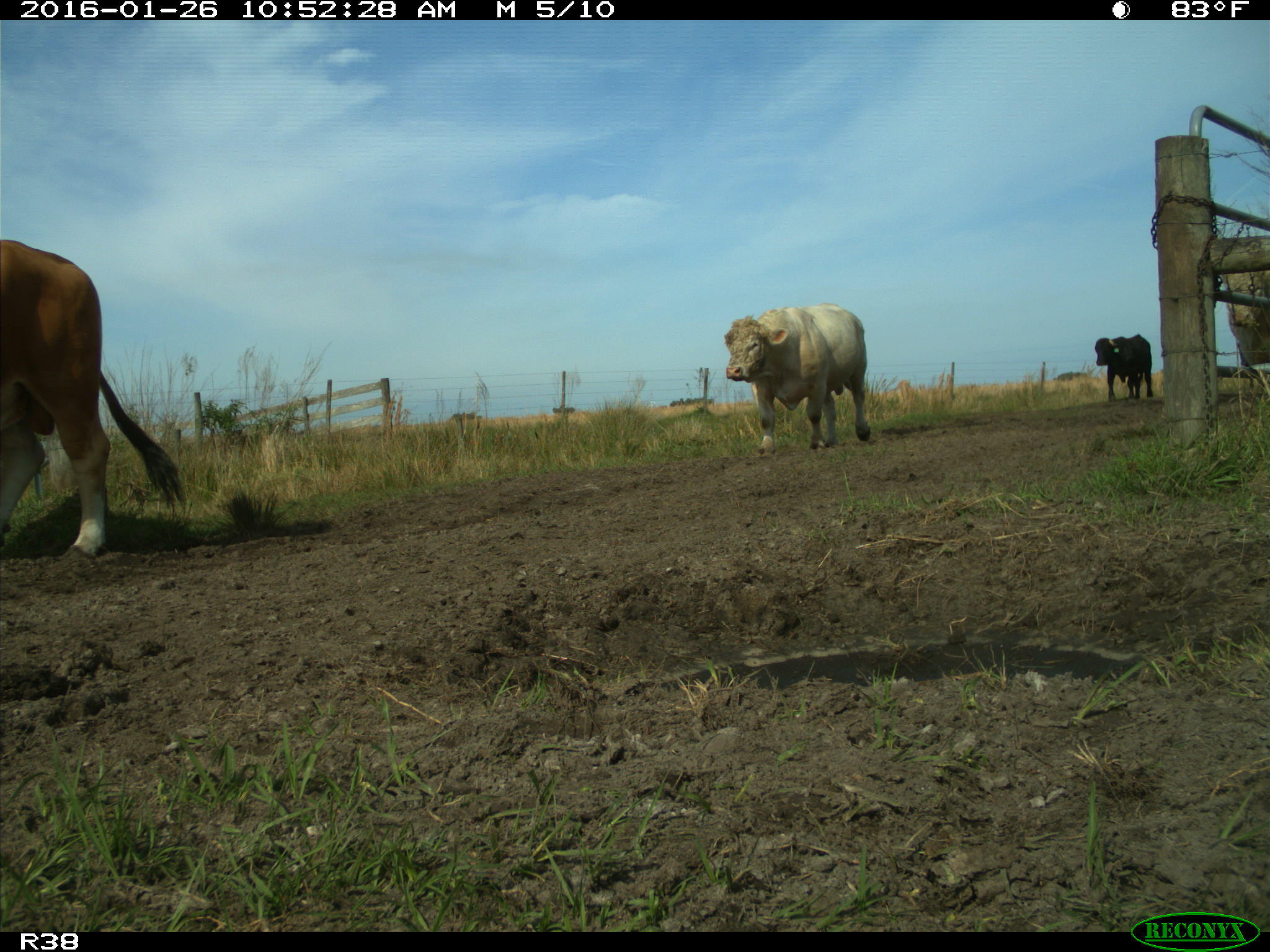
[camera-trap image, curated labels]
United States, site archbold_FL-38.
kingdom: Animalia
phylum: Chordata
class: Mammalia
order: Artiodactyla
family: Bovidae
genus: Bos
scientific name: Bos taurus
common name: domestic cow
Bos taurus (domestic cow).